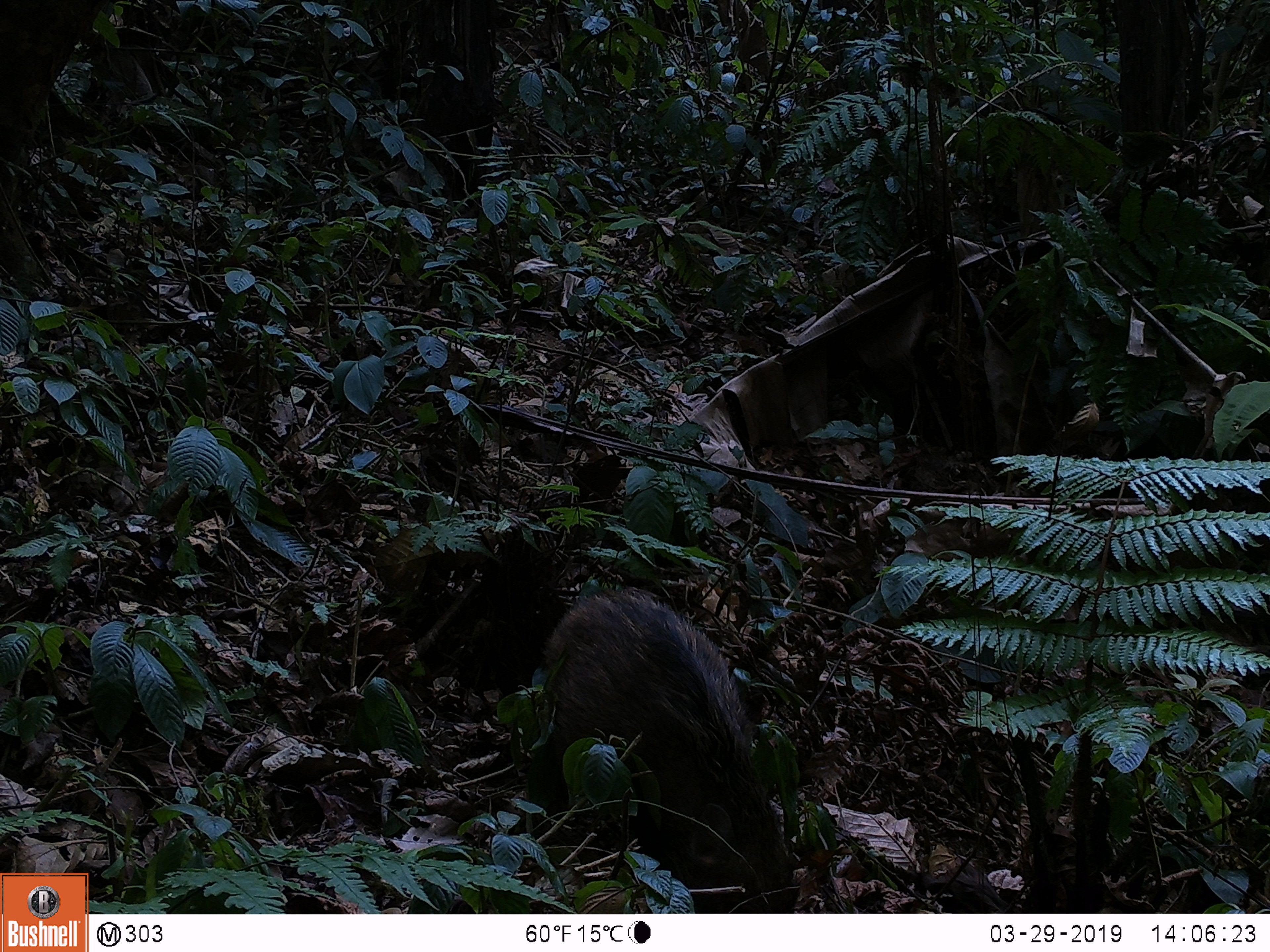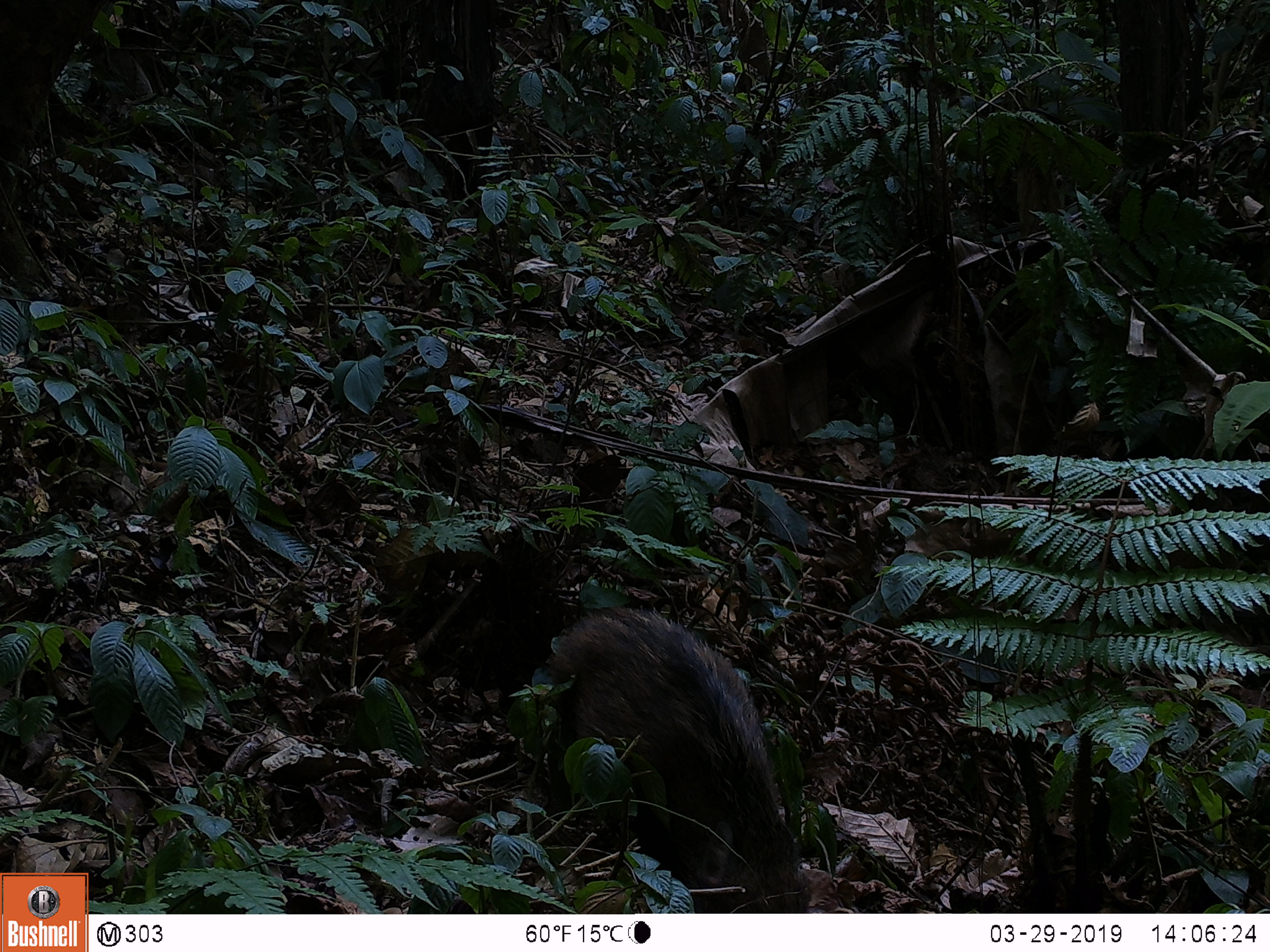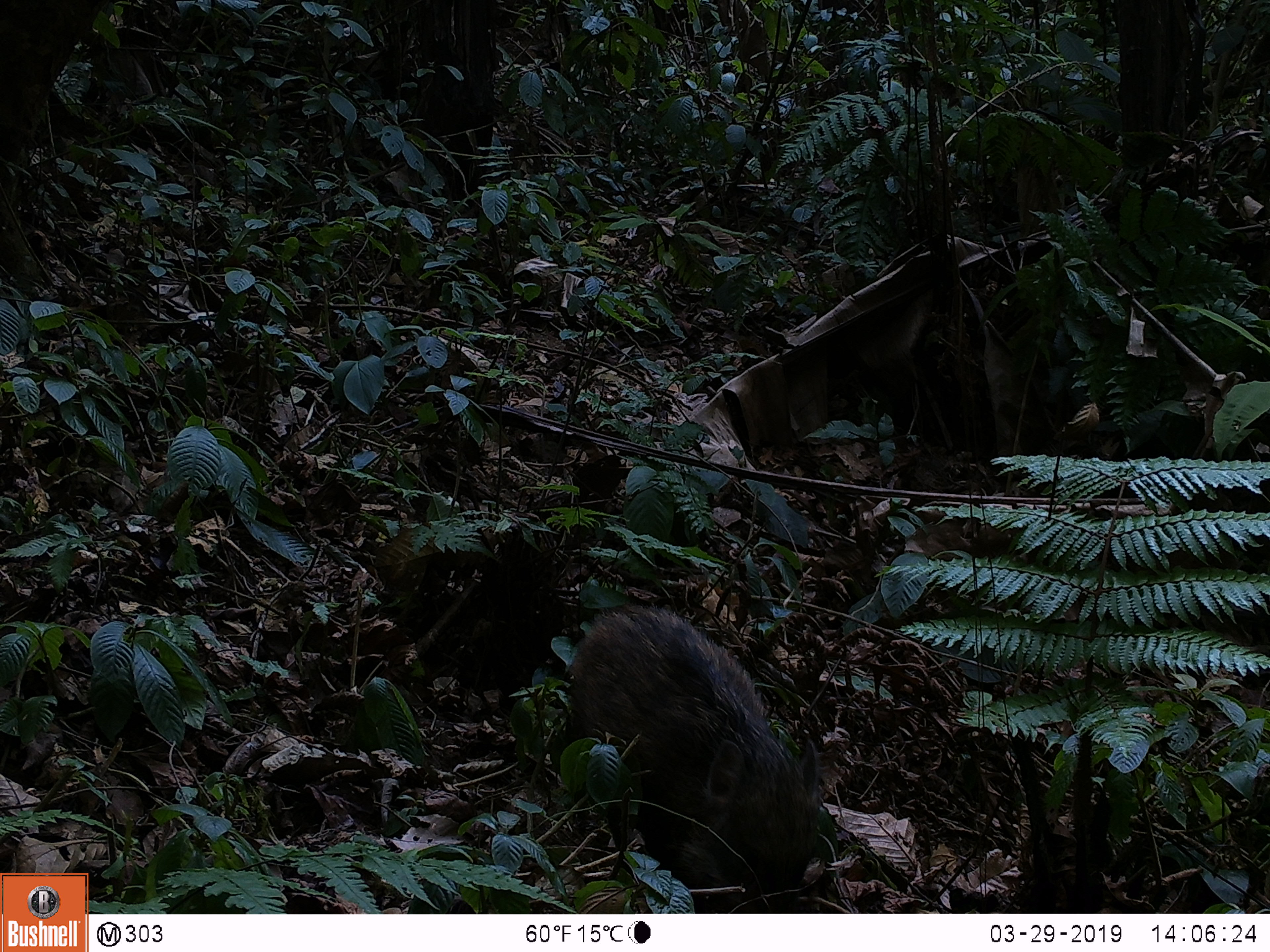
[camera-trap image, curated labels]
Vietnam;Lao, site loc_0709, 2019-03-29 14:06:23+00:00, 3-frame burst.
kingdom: Animalia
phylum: Chordata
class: Mammalia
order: Artiodactyla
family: Suidae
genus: Sus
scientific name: Sus scrofa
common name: eurasian wild pig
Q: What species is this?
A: Eurasian wild pig (Sus scrofa).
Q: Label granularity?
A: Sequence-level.